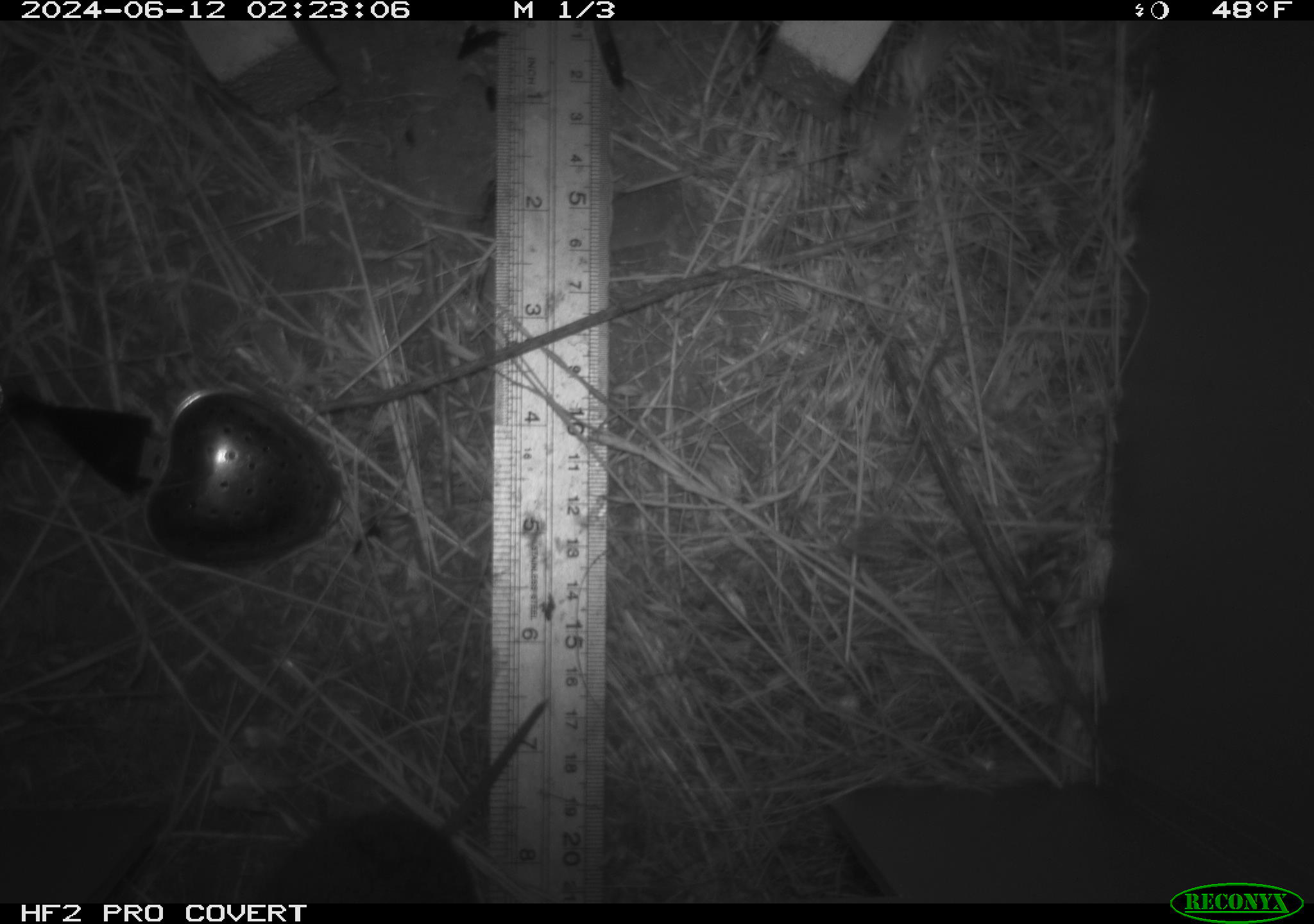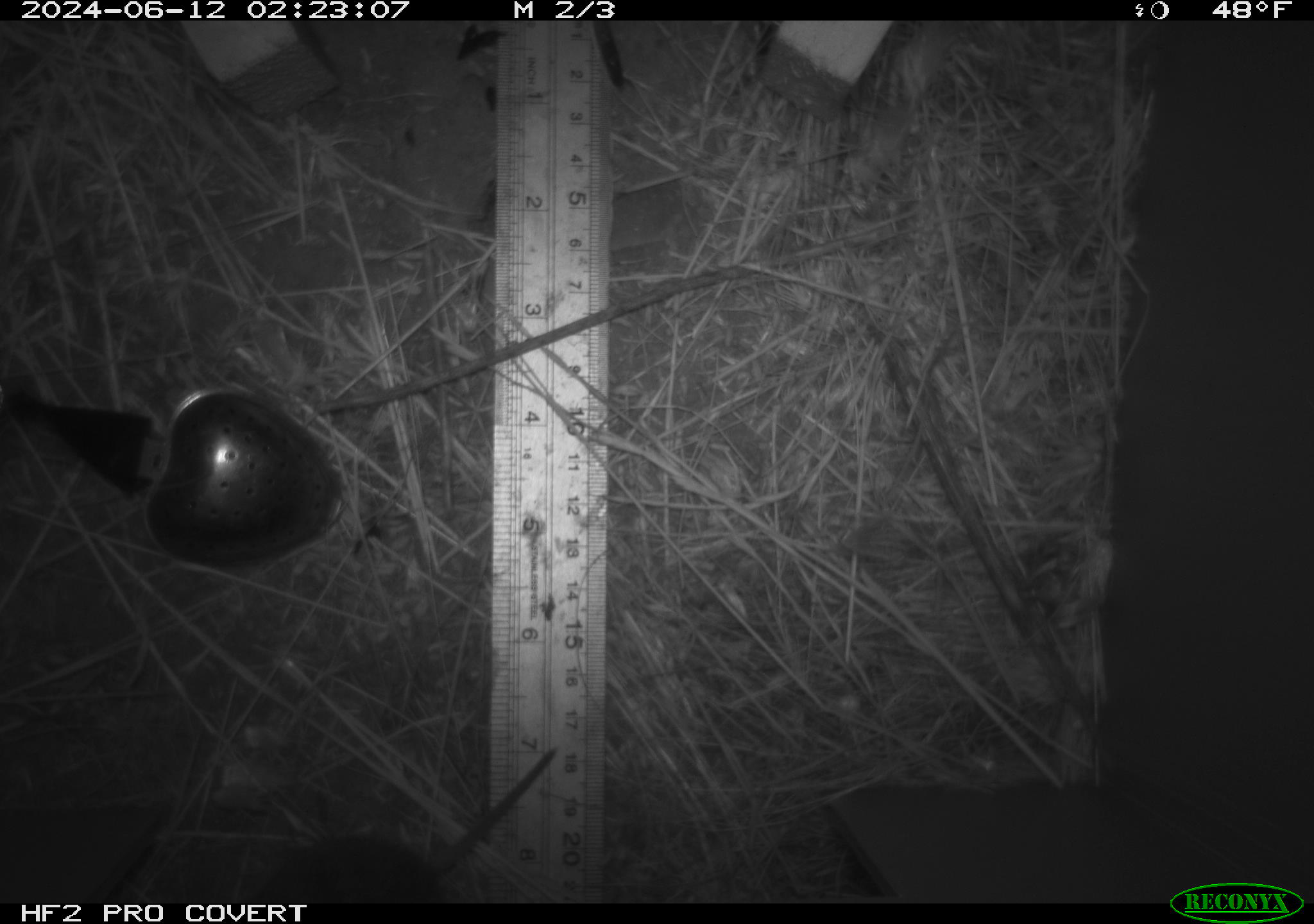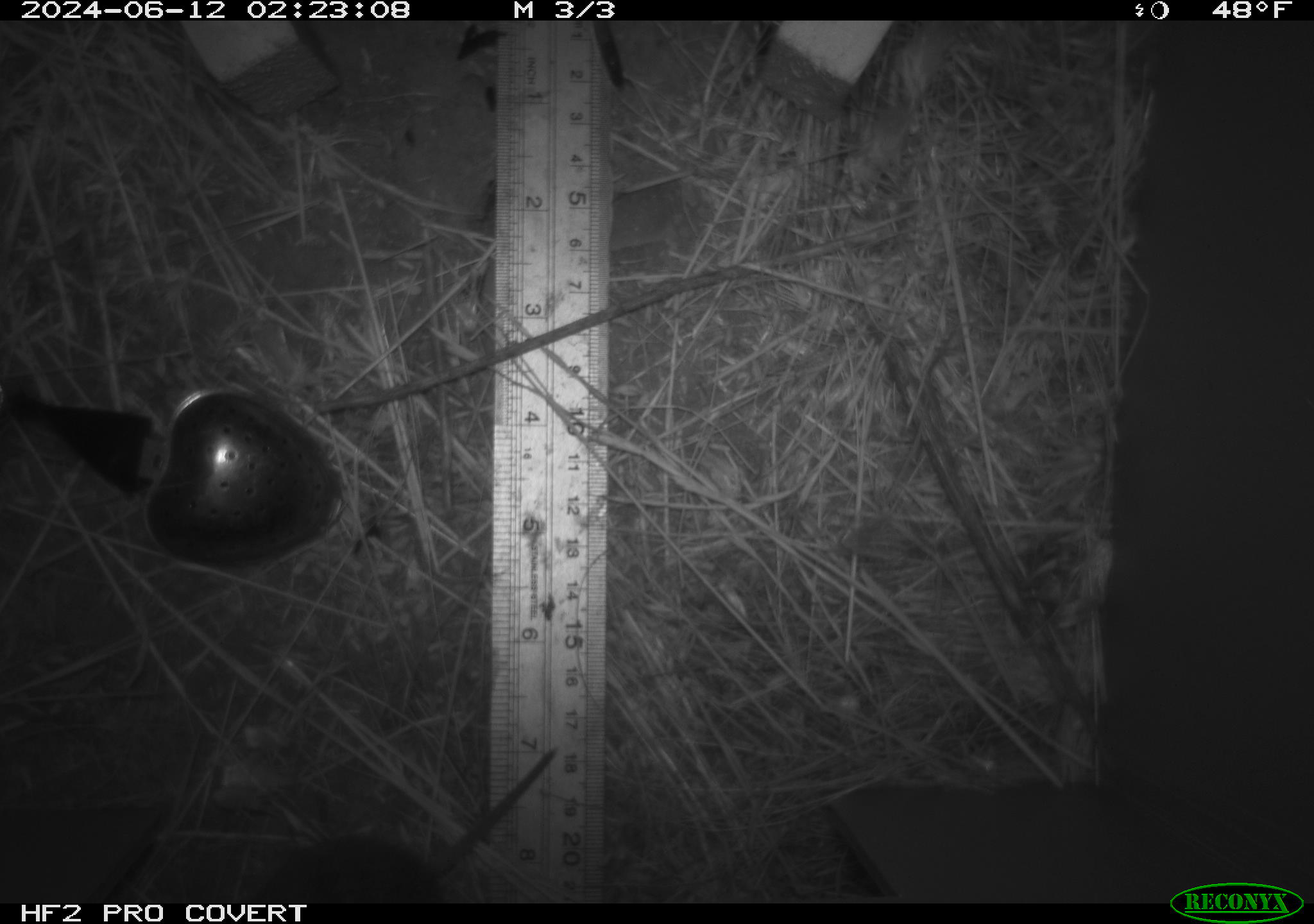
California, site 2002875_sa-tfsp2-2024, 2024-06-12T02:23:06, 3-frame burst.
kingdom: Animalia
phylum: Chordata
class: Mammalia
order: Rodentia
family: Cricetidae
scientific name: Arvicolinae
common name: voles, lemmings, and muskrats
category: arvicolinae subfamily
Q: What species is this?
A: Arvicolinae subfamily (voles, lemmings, and muskrats) (Arvicolinae).